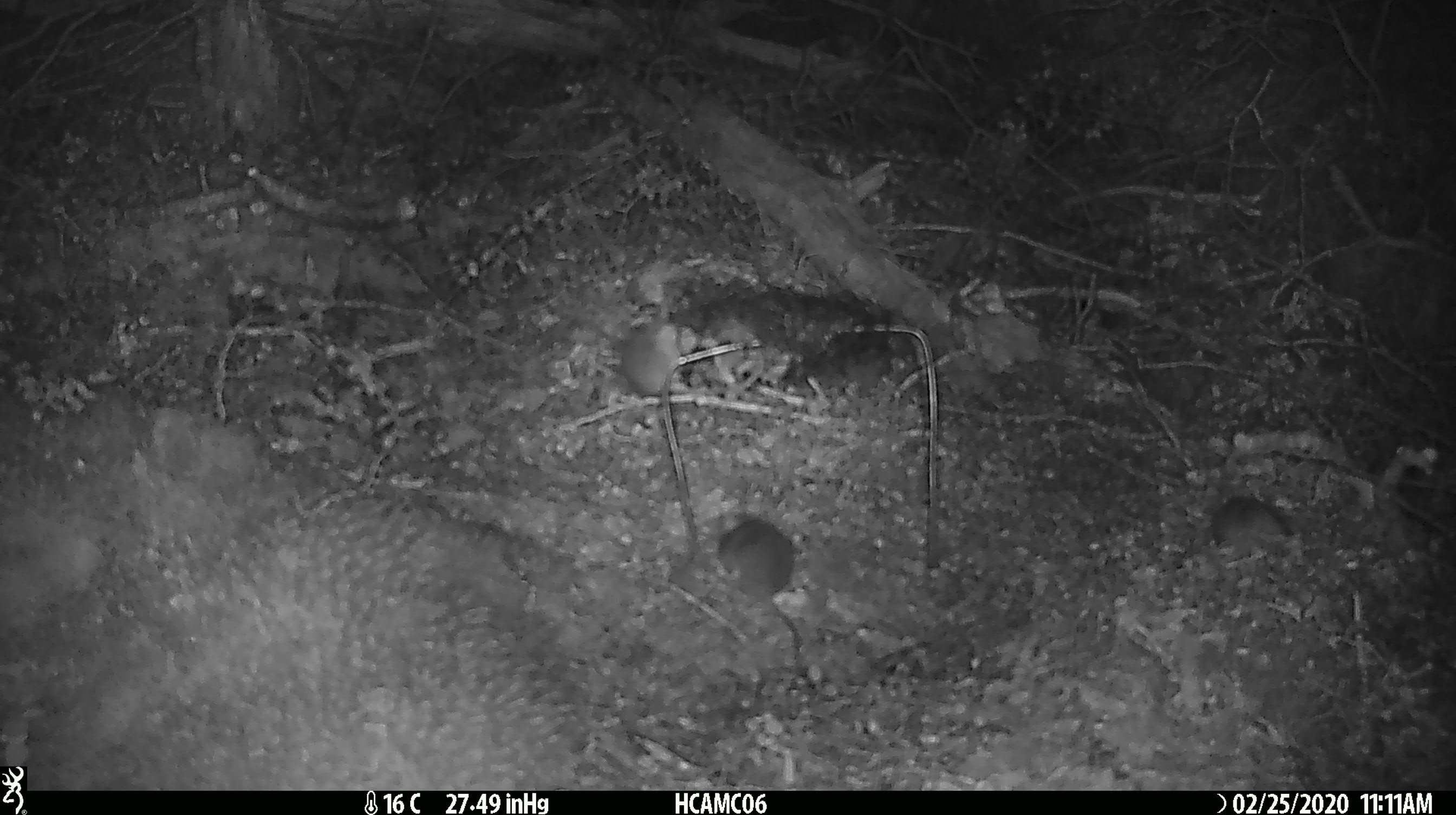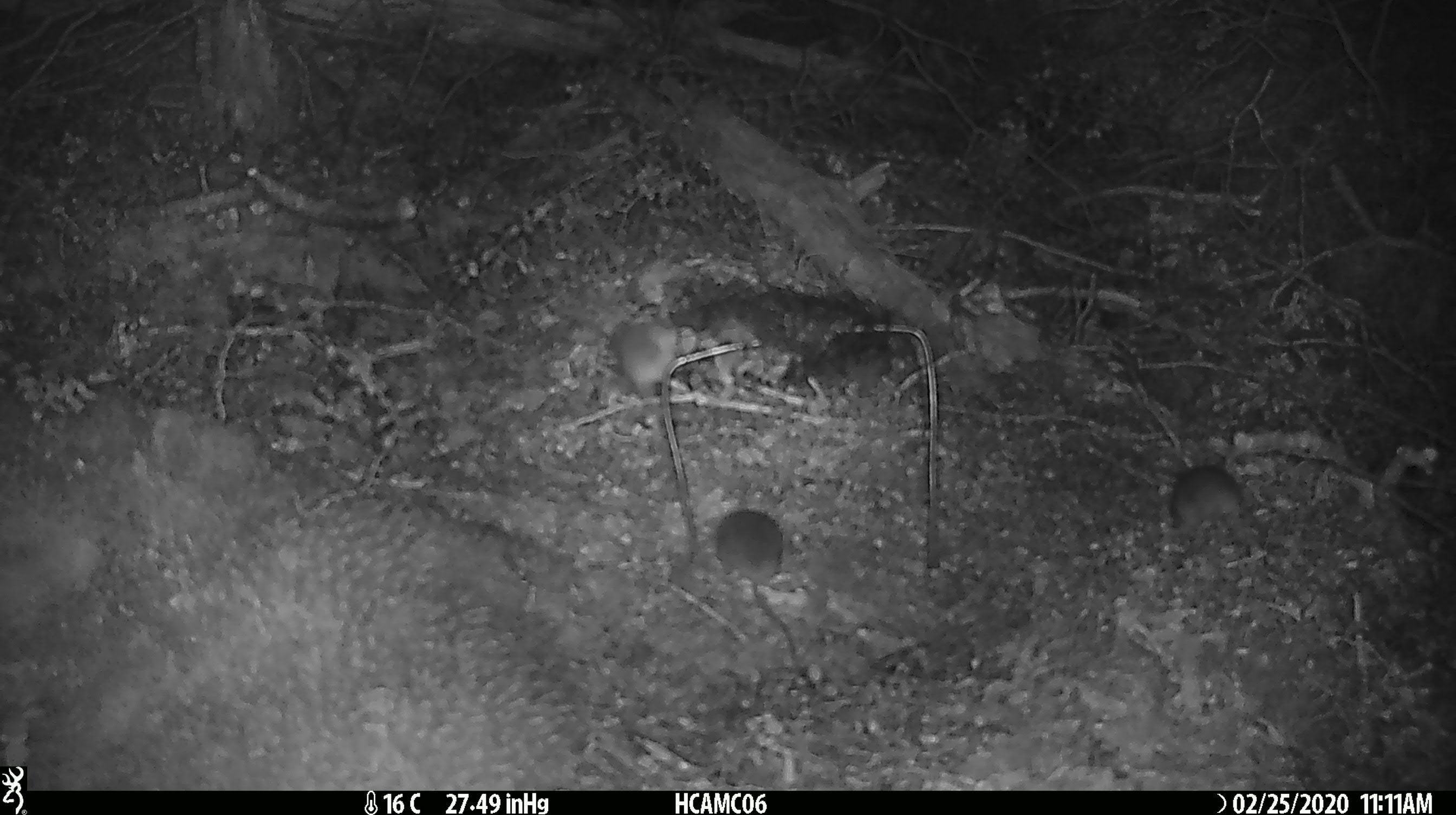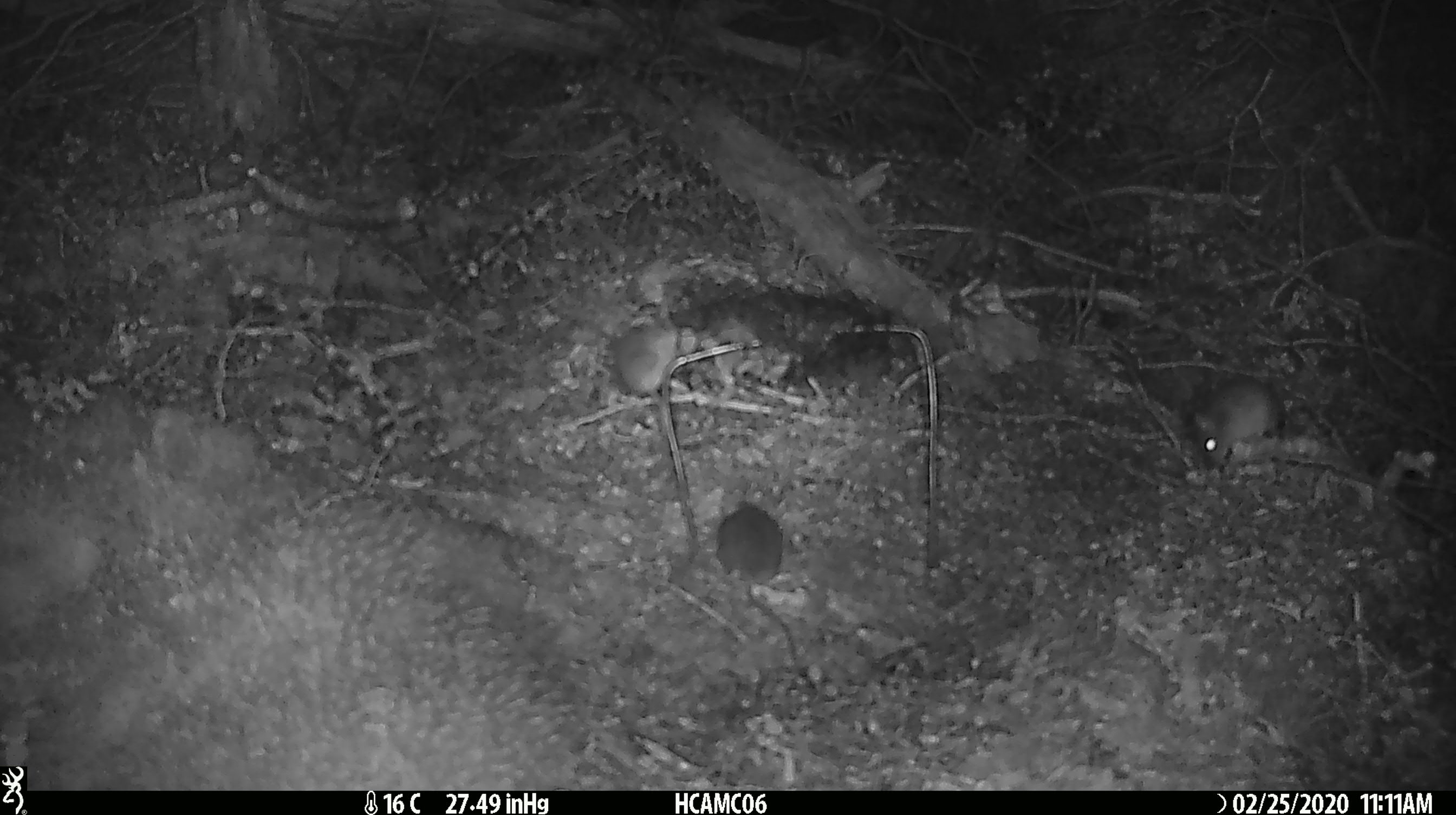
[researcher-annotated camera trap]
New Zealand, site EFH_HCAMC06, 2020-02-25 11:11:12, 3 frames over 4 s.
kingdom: Animalia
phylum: Chordata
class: Mammalia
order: Rodentia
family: Muridae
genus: Mus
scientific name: Mus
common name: mouse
Mouse (Mus).